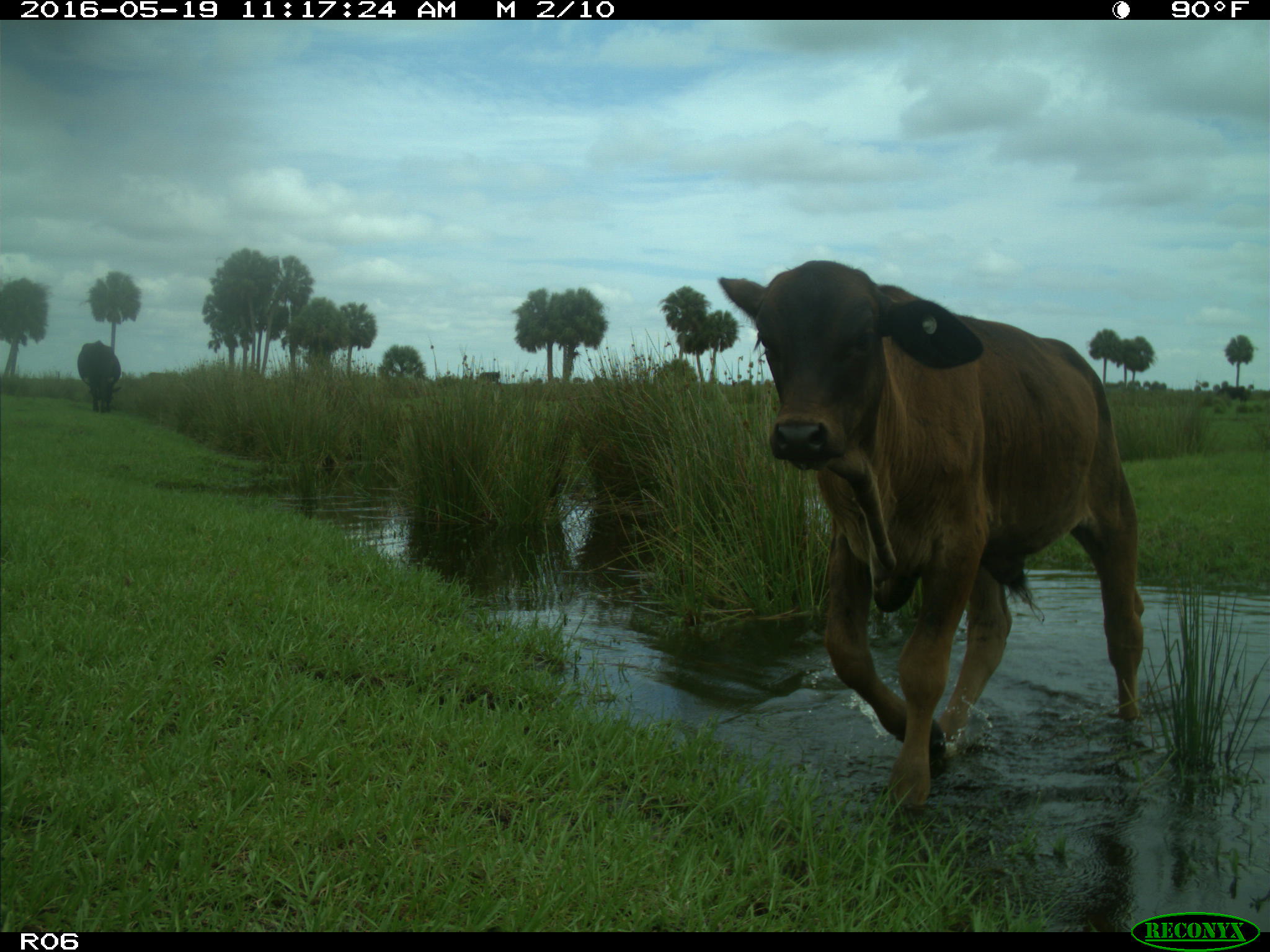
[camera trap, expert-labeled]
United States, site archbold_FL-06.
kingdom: Animalia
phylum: Chordata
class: Mammalia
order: Artiodactyla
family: Bovidae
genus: Bos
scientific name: Bos taurus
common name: domestic cow